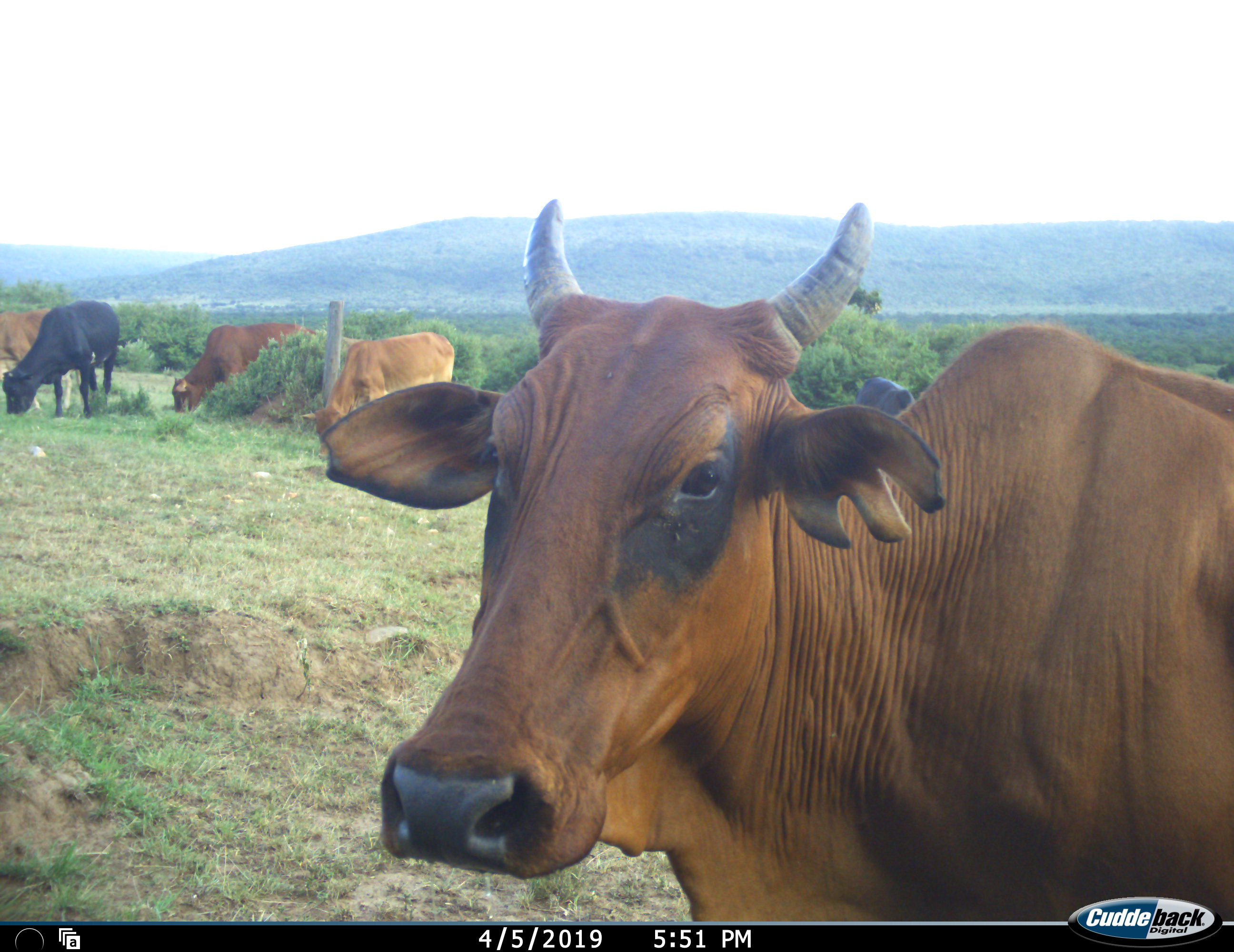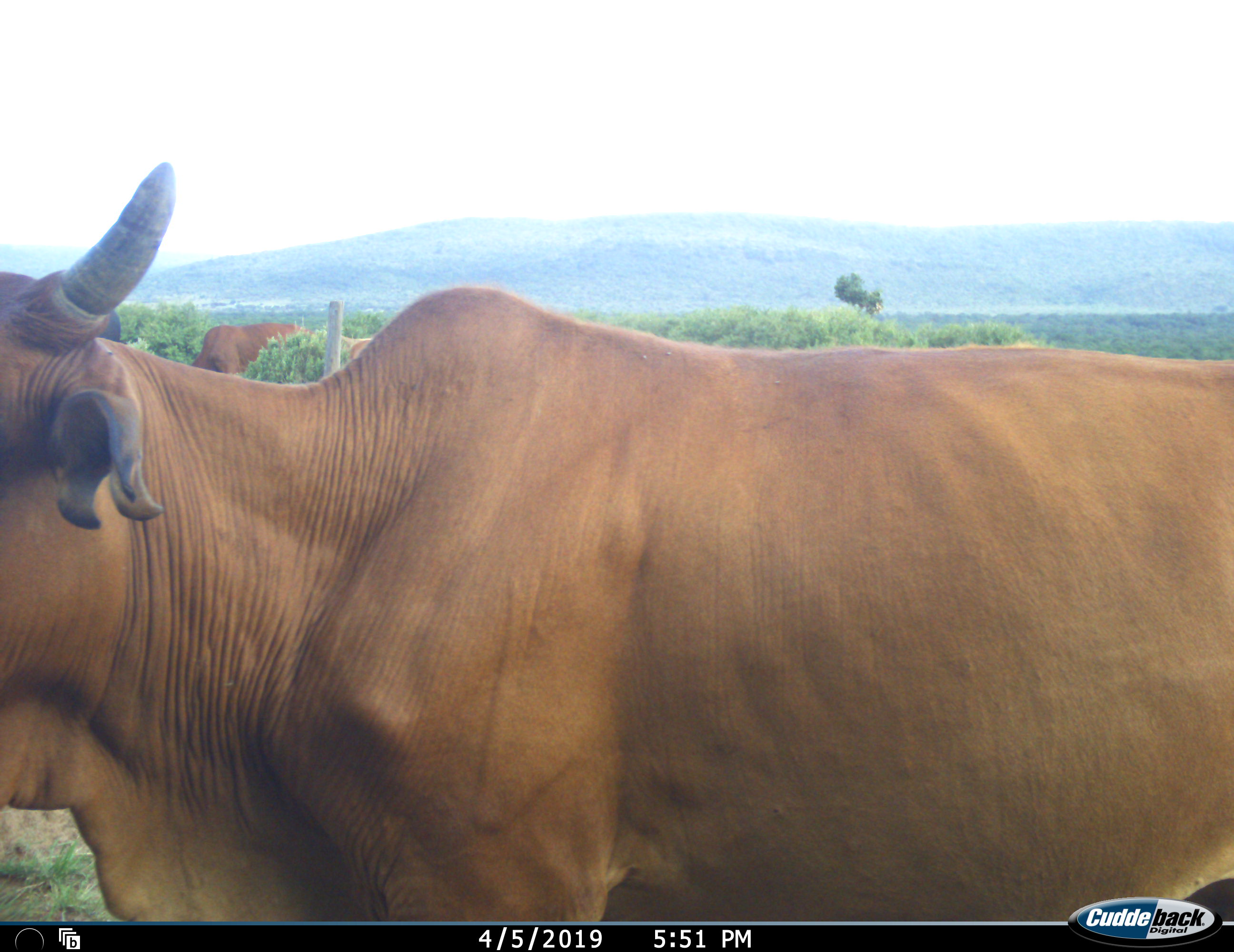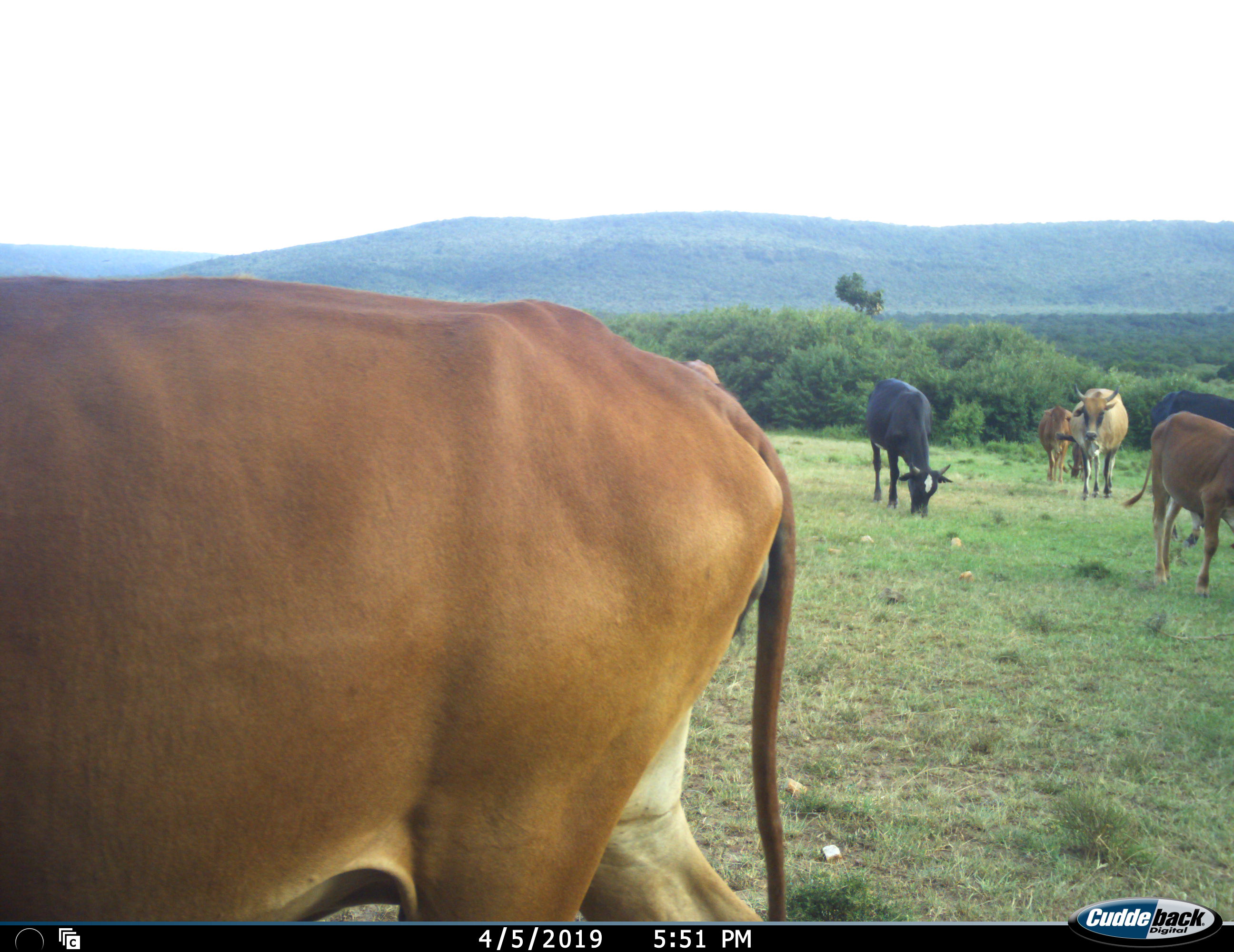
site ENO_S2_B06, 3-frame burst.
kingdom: Animalia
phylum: Chordata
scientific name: Vertebrata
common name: domestic animal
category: domesticanimal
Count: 11-50.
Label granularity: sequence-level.